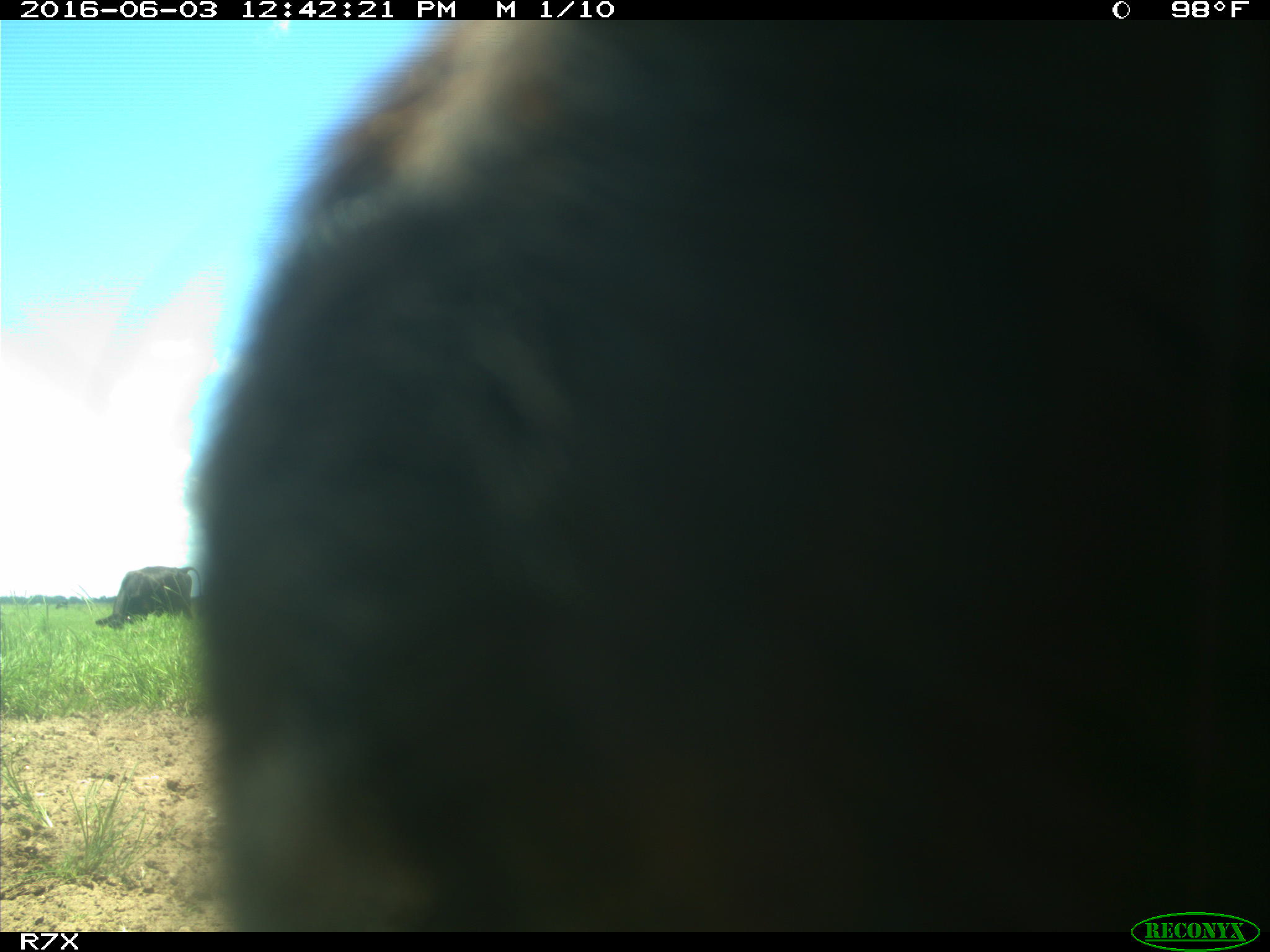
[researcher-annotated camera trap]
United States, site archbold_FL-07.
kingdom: Animalia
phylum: Chordata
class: Mammalia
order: Artiodactyla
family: Bovidae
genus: Bos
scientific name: Bos taurus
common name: domestic cow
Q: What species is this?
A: Bos taurus (domestic cow).